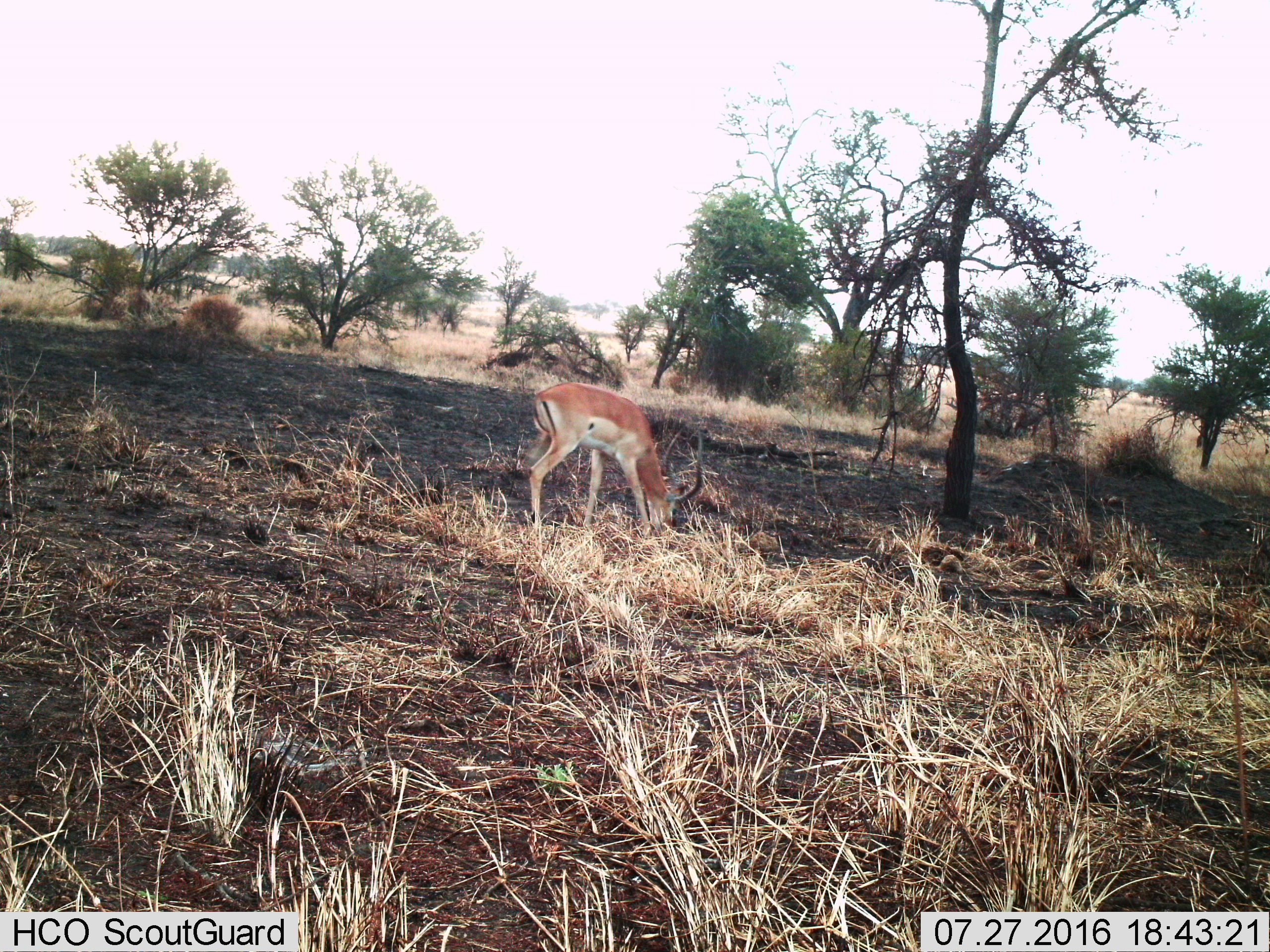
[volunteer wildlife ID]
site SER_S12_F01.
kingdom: Animalia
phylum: Chordata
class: Mammalia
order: Artiodactyla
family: Bovidae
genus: Aepyceros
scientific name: Aepyceros melampus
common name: impala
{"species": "impala (Aepyceros melampus)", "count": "1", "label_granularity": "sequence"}